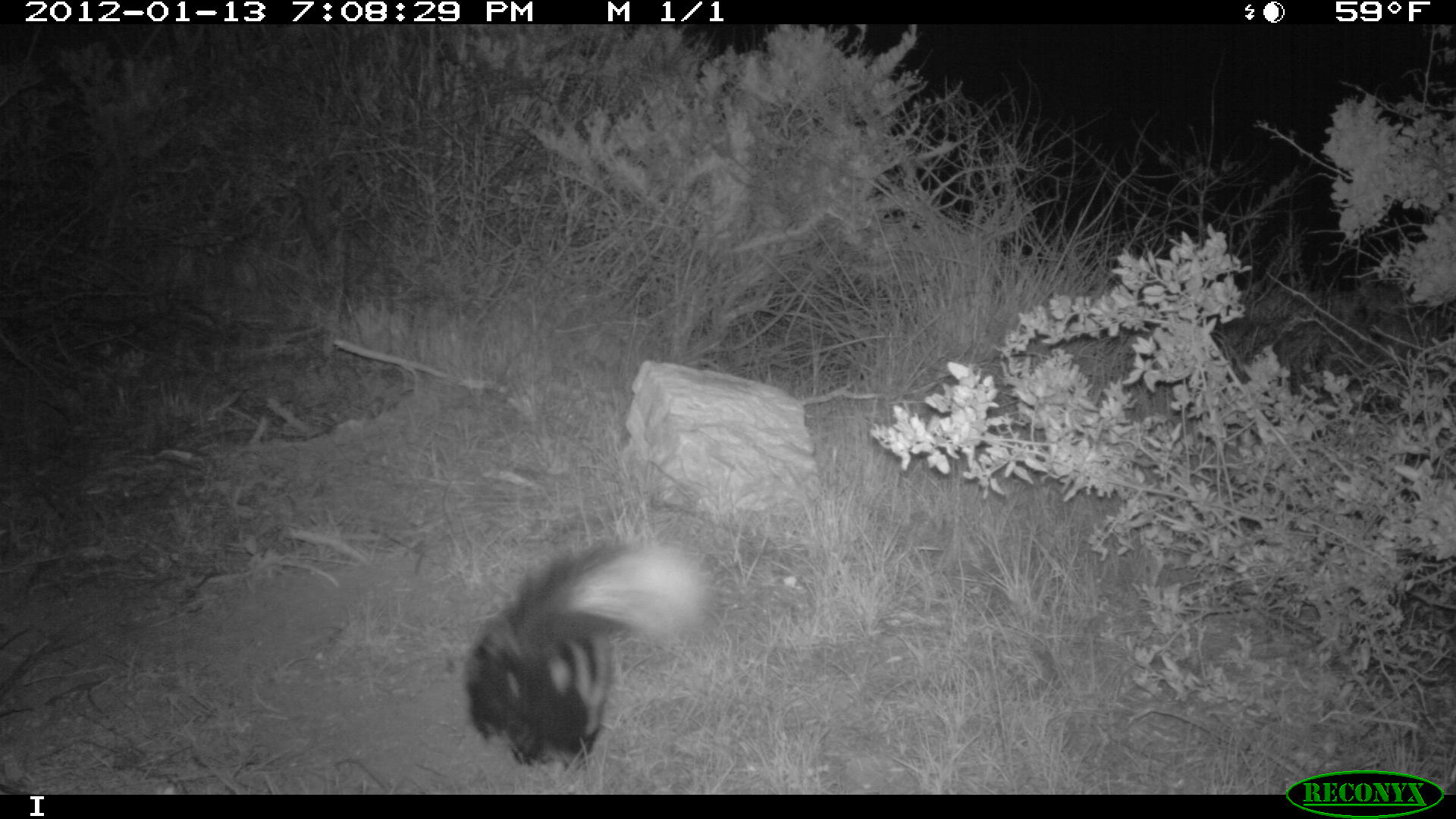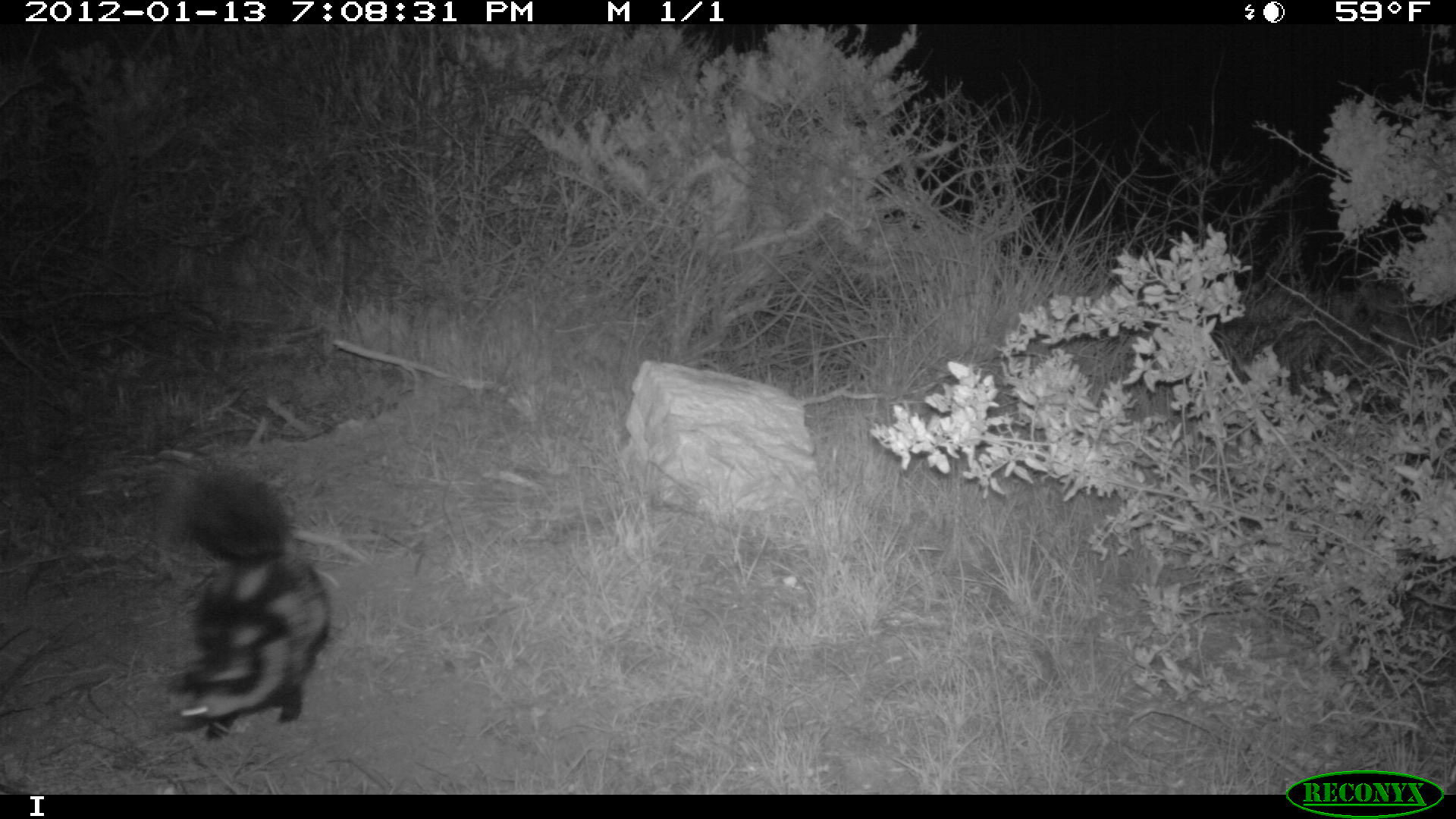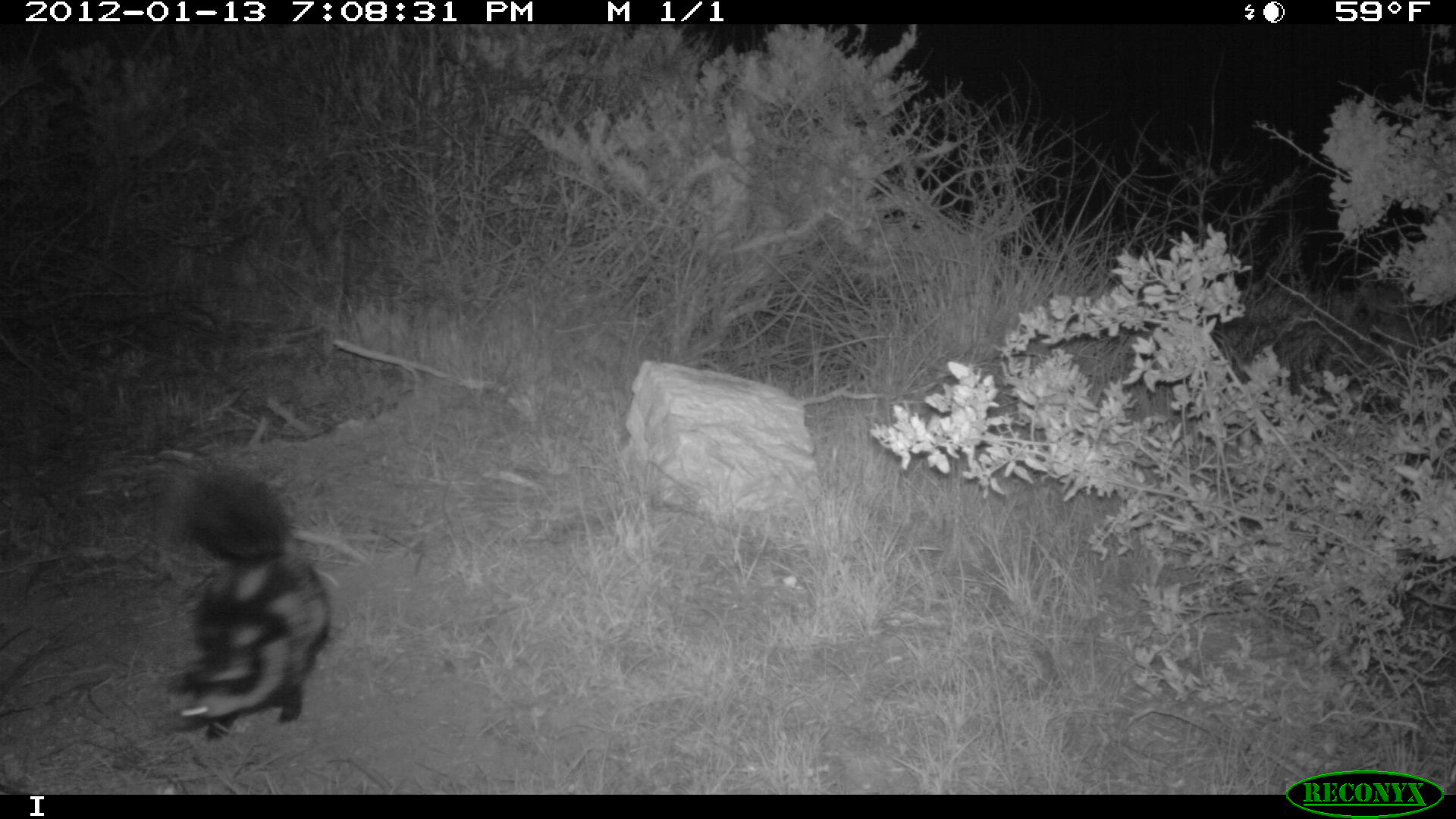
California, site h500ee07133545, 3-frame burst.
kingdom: Animalia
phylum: Chordata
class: Mammalia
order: Carnivora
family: Mephitidae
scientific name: Mephitidae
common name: skunk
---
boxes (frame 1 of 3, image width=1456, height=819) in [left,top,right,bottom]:
skunk: [462,538,717,771]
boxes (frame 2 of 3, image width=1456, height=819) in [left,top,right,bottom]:
skunk: [157,463,332,742]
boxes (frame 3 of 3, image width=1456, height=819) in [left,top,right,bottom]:
skunk: [165,466,329,742]